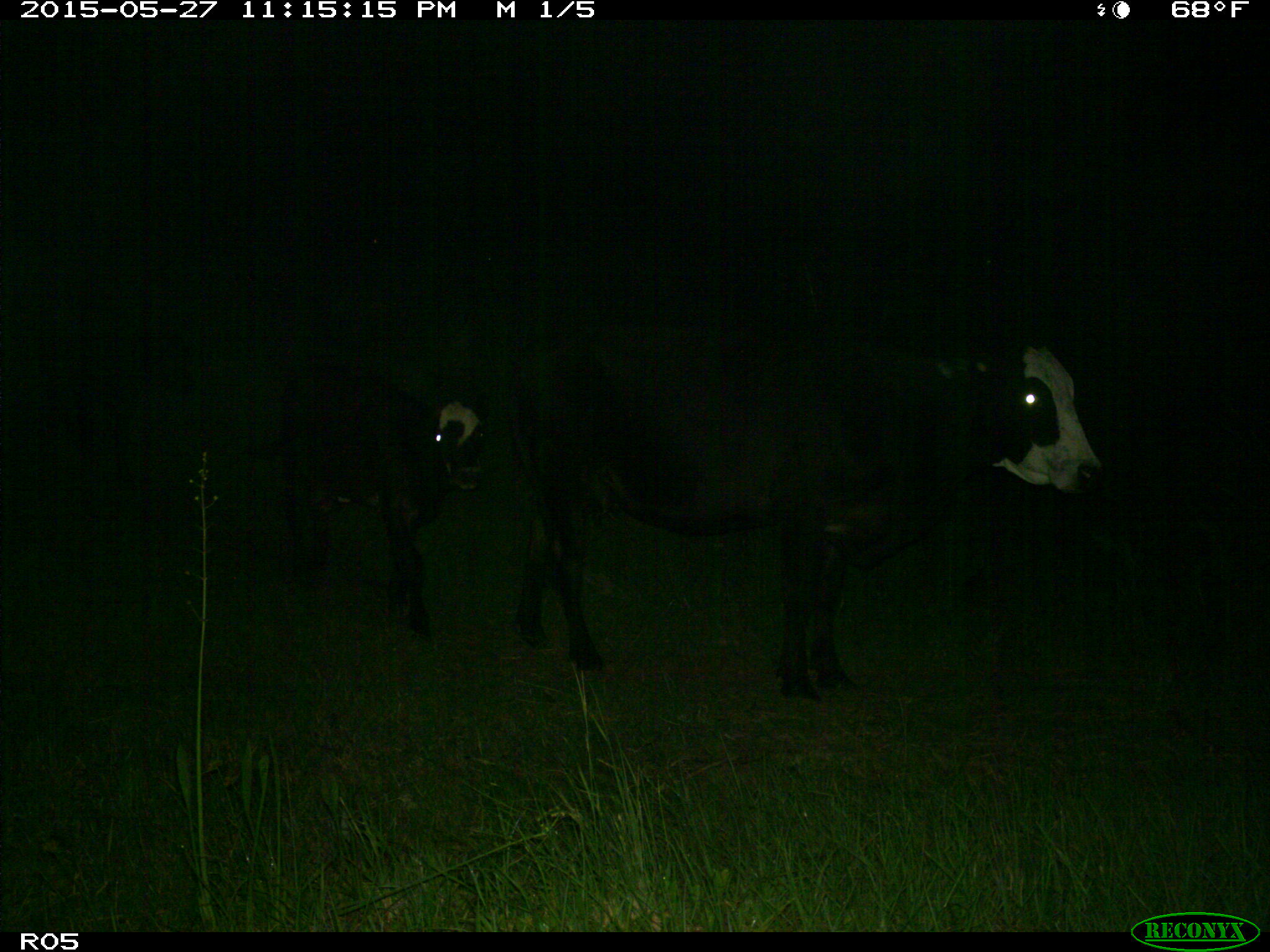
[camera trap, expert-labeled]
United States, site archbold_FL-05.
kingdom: Animalia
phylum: Chordata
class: Mammalia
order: Artiodactyla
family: Bovidae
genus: Bos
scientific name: Bos taurus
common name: domestic cow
Bos taurus (domestic cow).